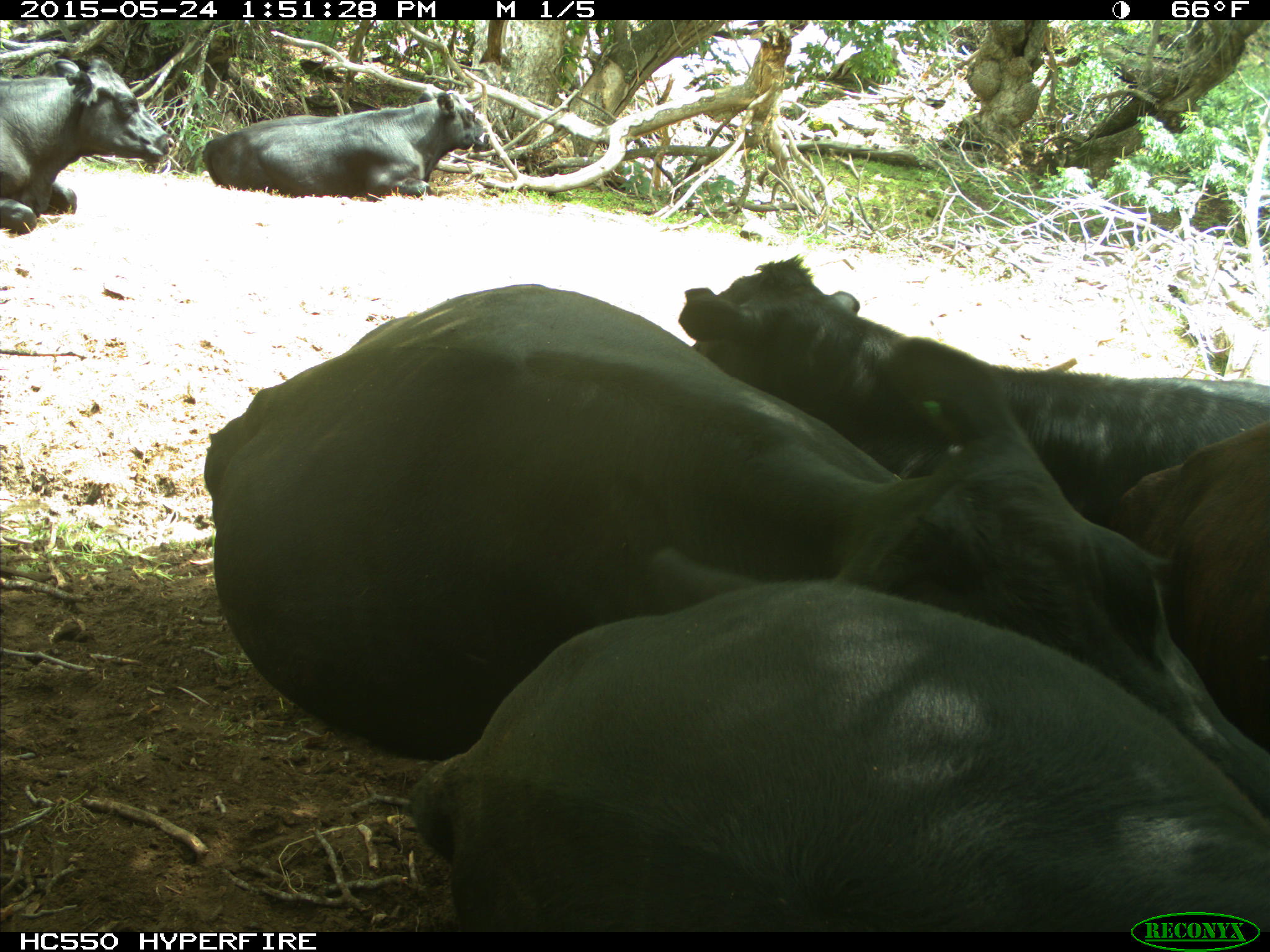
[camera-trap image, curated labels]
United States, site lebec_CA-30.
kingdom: Animalia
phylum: Chordata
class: Mammalia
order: Artiodactyla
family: Bovidae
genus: Bos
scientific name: Bos taurus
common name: domestic cow